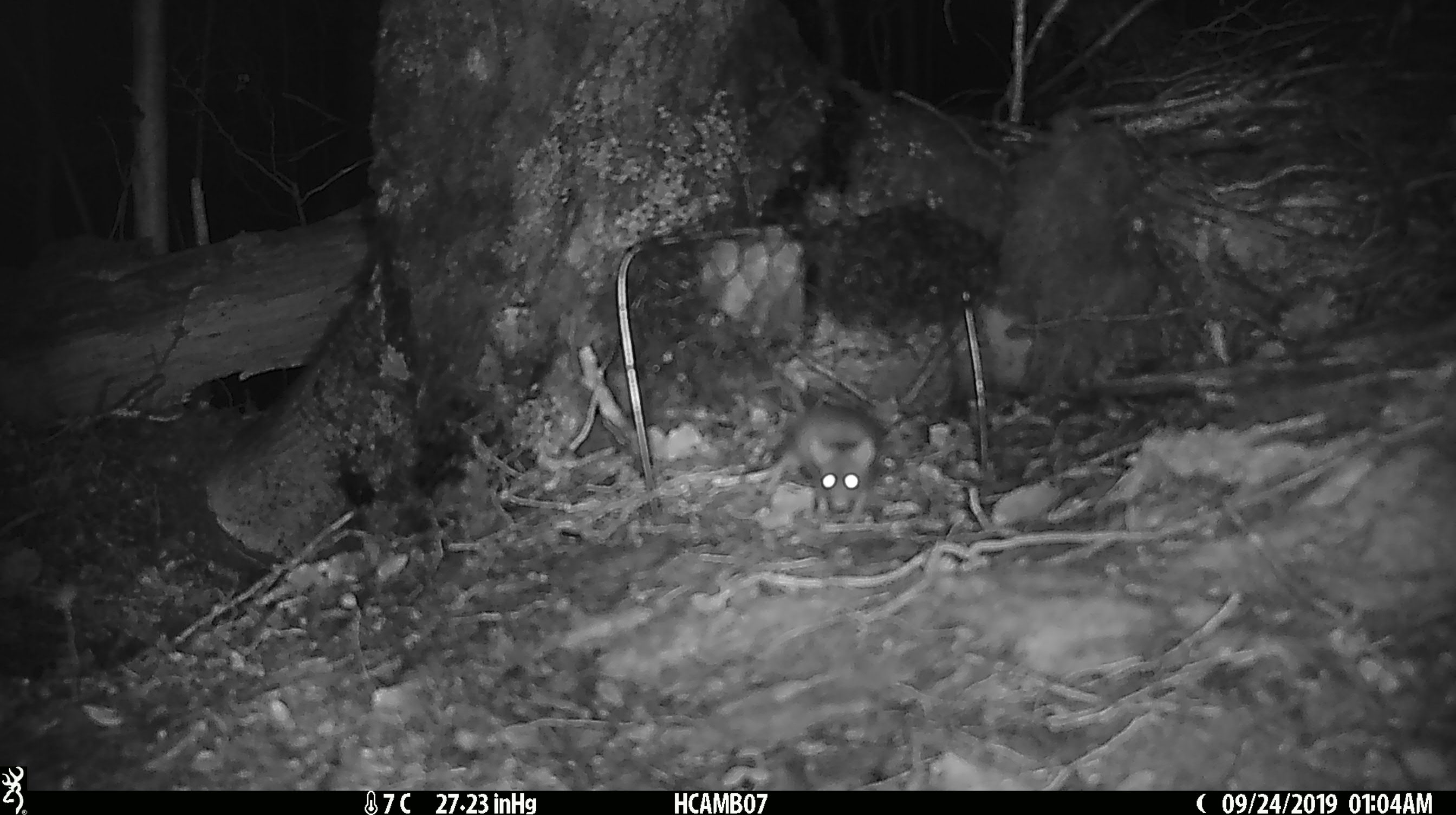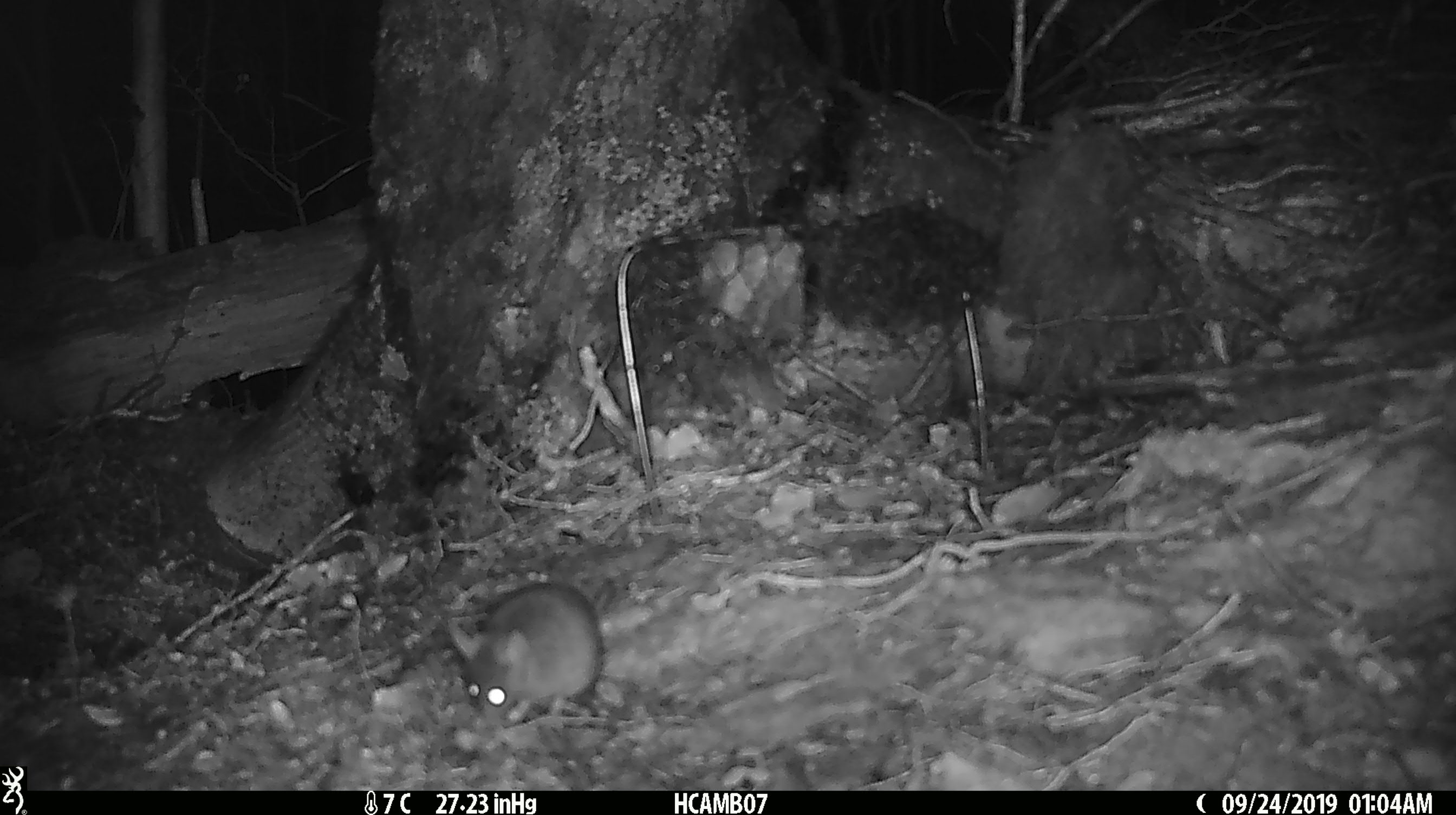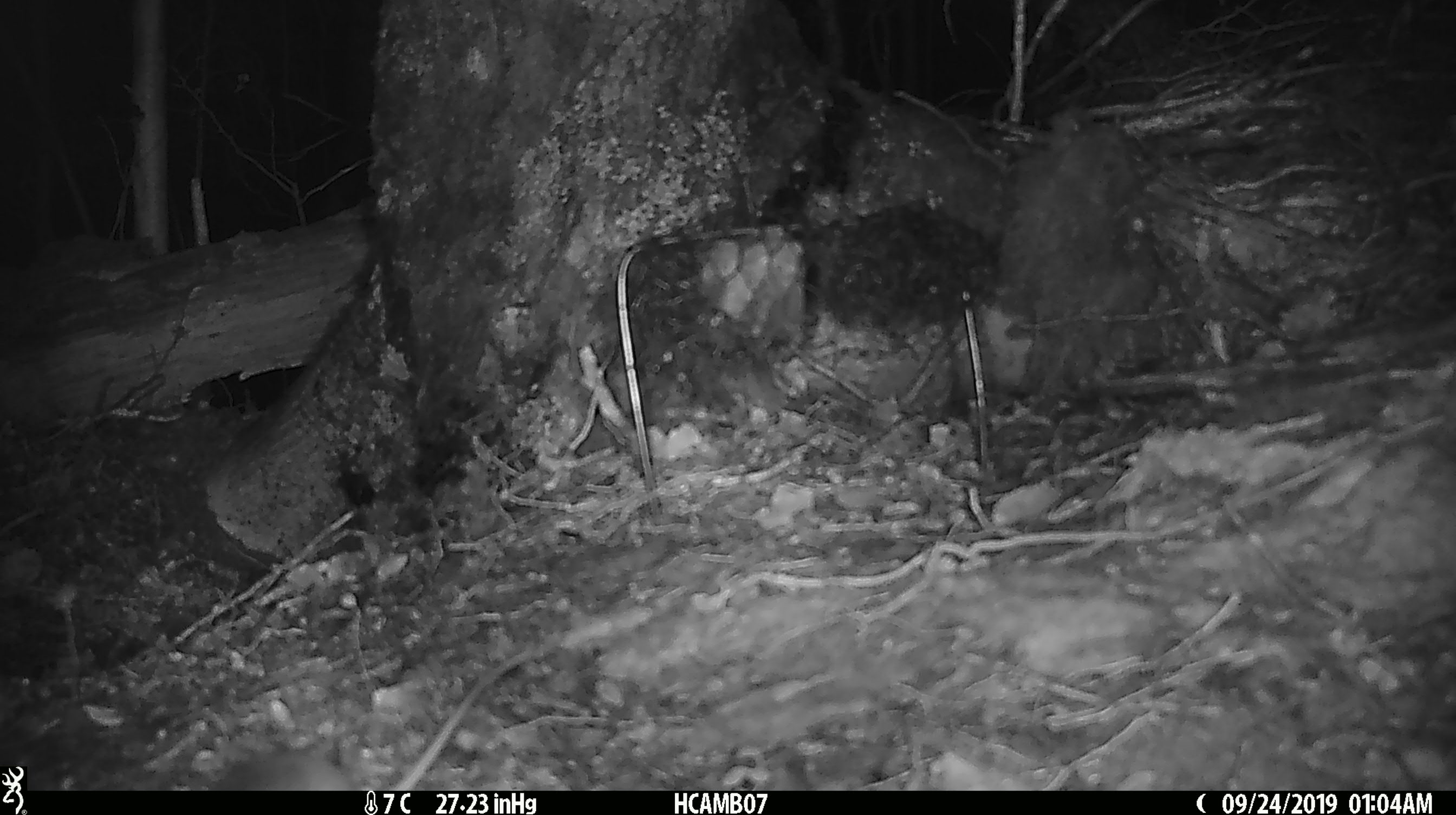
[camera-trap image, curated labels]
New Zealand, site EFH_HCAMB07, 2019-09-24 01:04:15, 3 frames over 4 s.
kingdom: Animalia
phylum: Chordata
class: Mammalia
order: Rodentia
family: Muridae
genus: Mus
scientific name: Mus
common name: mouse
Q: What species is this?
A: Mouse (Mus).